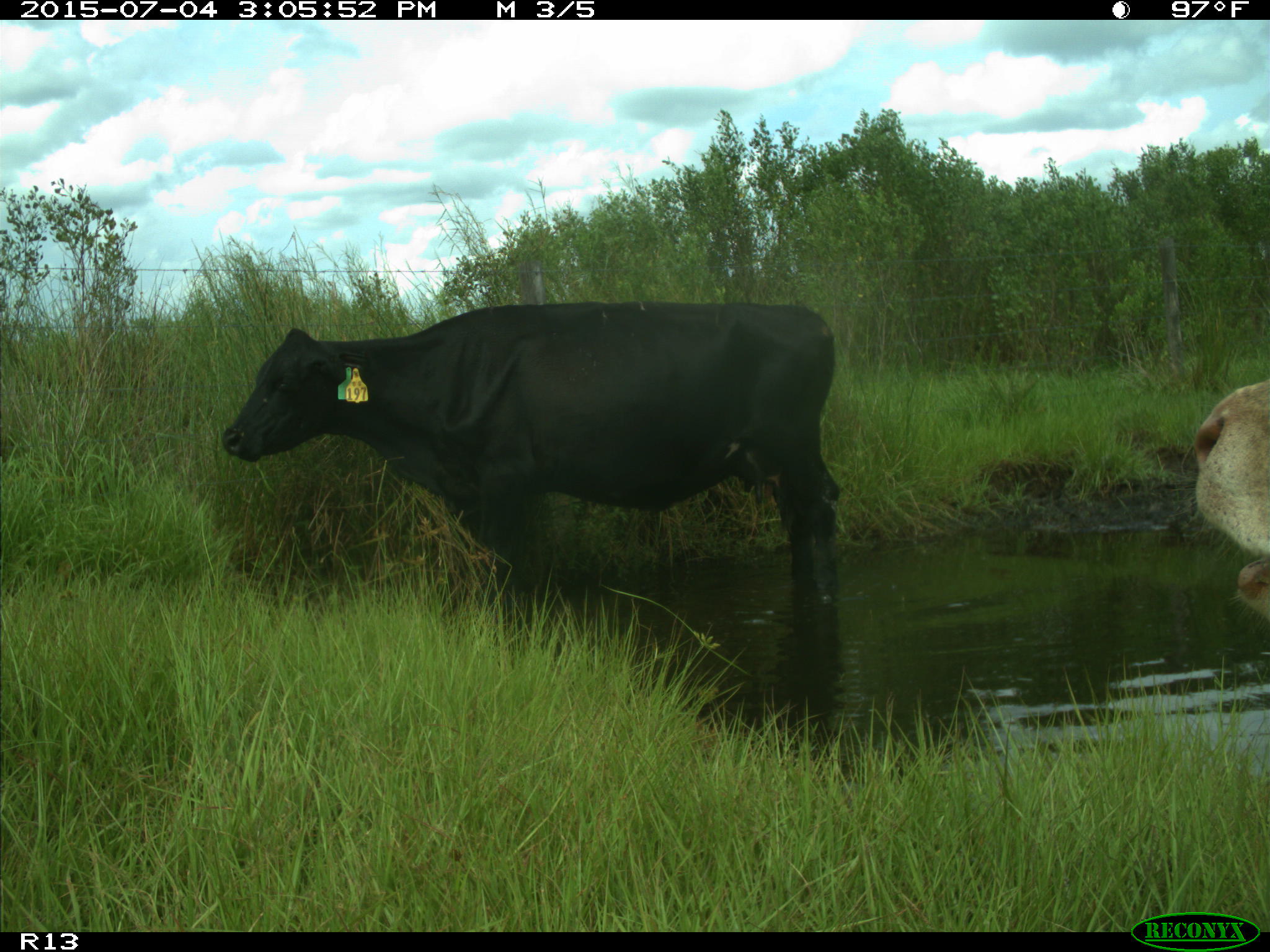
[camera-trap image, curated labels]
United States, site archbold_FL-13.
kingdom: Animalia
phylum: Chordata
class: Mammalia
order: Artiodactyla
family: Bovidae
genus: Bos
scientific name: Bos taurus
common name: domestic cow